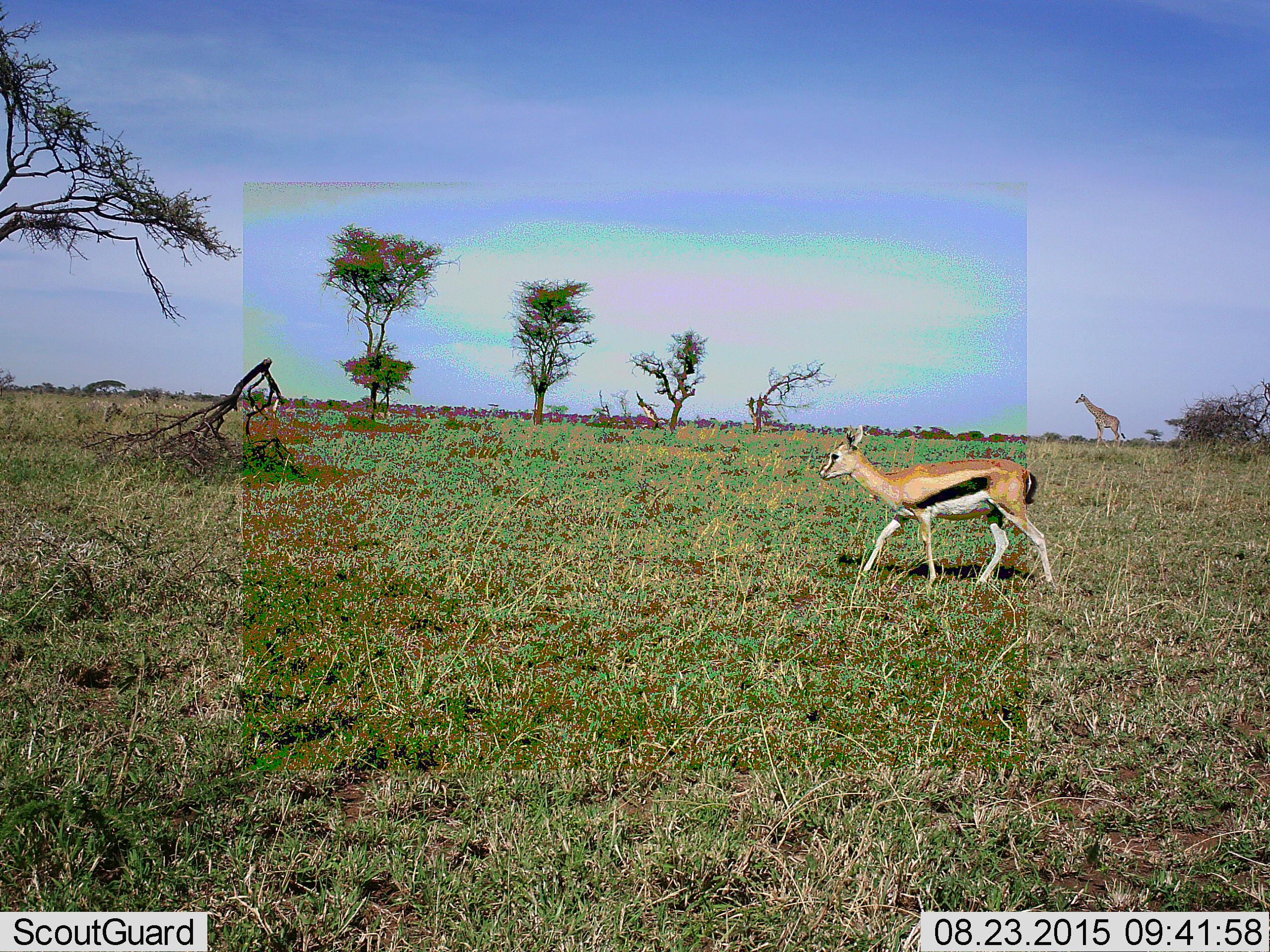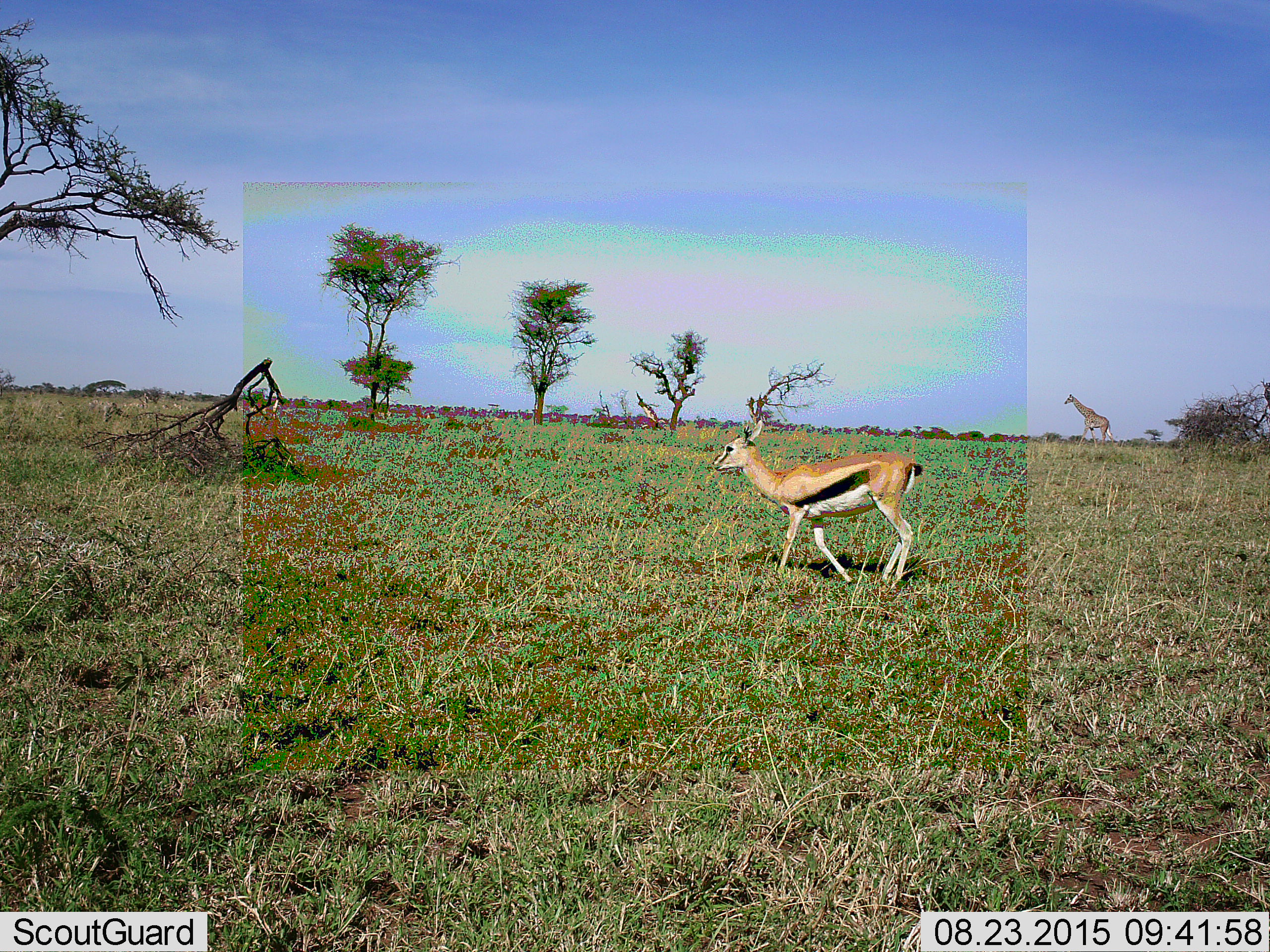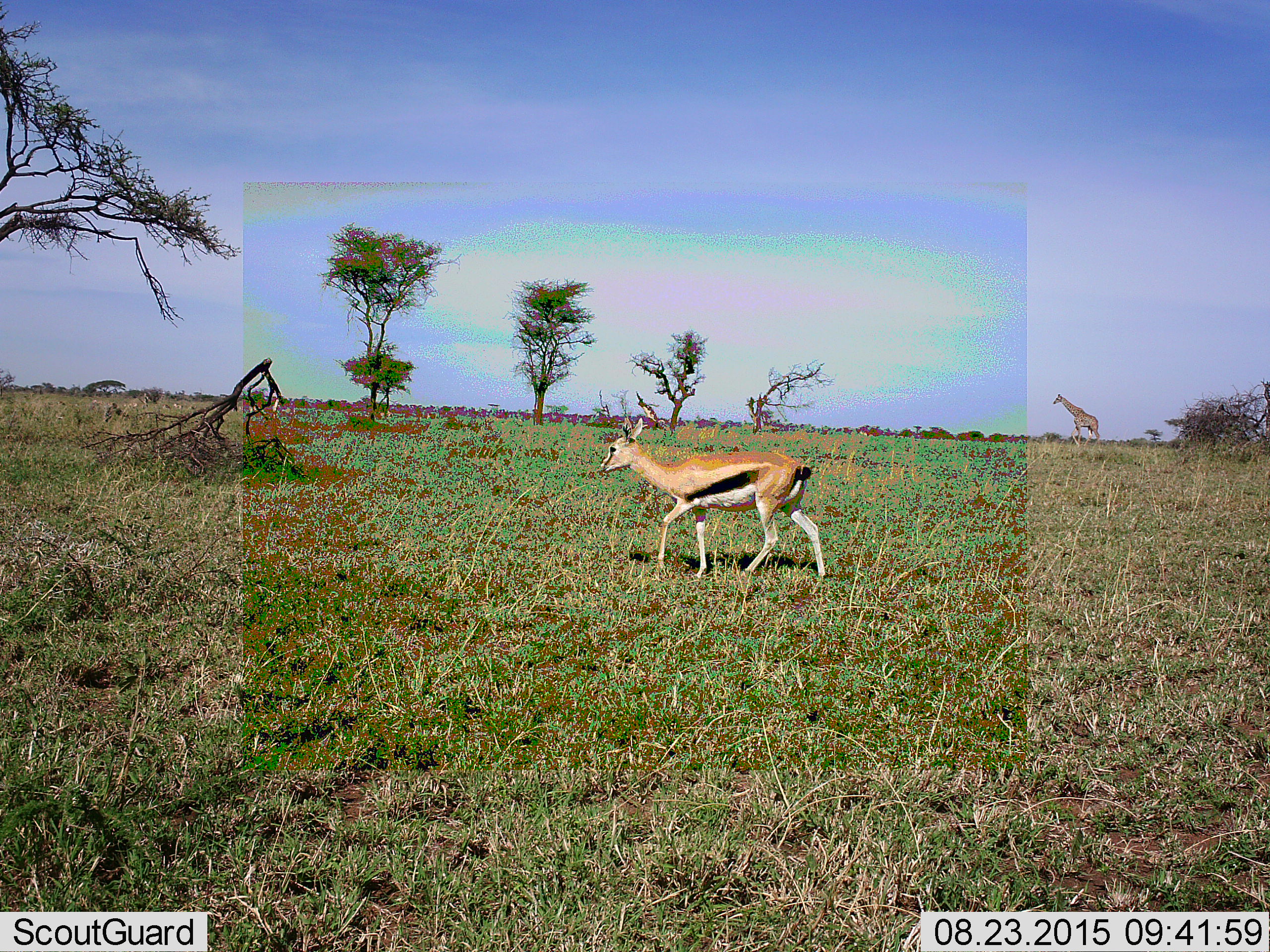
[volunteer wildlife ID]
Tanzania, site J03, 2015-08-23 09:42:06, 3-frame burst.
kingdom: Animalia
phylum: Chordata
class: Mammalia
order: Artiodactyla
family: Bovidae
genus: Eudorcas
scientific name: Eudorcas thomsonii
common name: thomson's gazelle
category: gazellethomsons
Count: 1.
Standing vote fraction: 8%.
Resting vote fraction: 8%.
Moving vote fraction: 92%.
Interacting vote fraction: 0%.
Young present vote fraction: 8%.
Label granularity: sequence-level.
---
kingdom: Animalia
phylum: Chordata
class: Mammalia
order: Artiodactyla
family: Giraffidae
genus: Giraffa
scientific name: Giraffa camelopardalis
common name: giraffe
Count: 1.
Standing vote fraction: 9%.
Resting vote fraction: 0%.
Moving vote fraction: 100%.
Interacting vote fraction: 0%.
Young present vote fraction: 0%.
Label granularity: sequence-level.